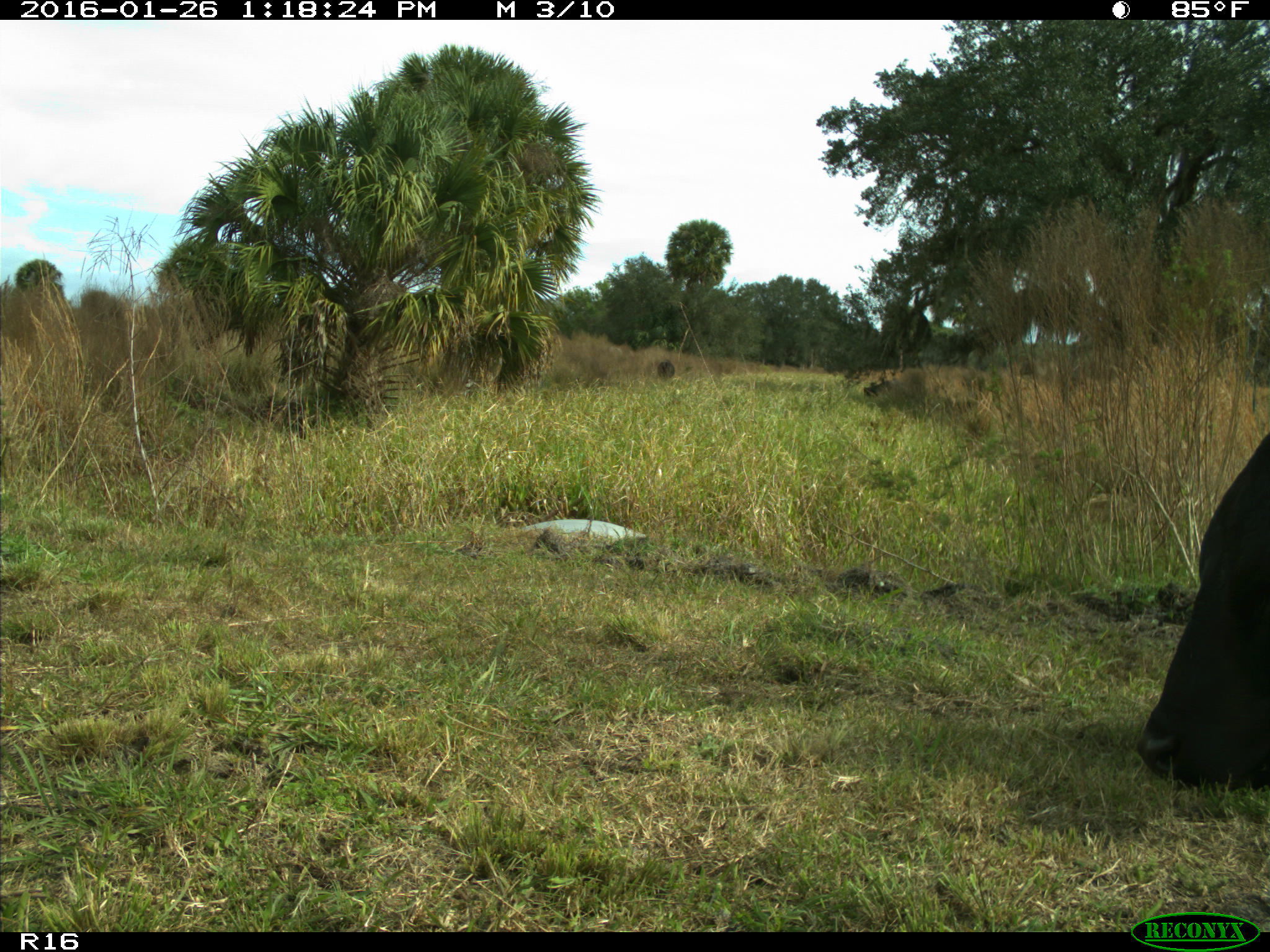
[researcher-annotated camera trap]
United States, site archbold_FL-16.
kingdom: Animalia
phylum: Chordata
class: Mammalia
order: Artiodactyla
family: Bovidae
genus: Bos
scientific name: Bos taurus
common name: domestic cow